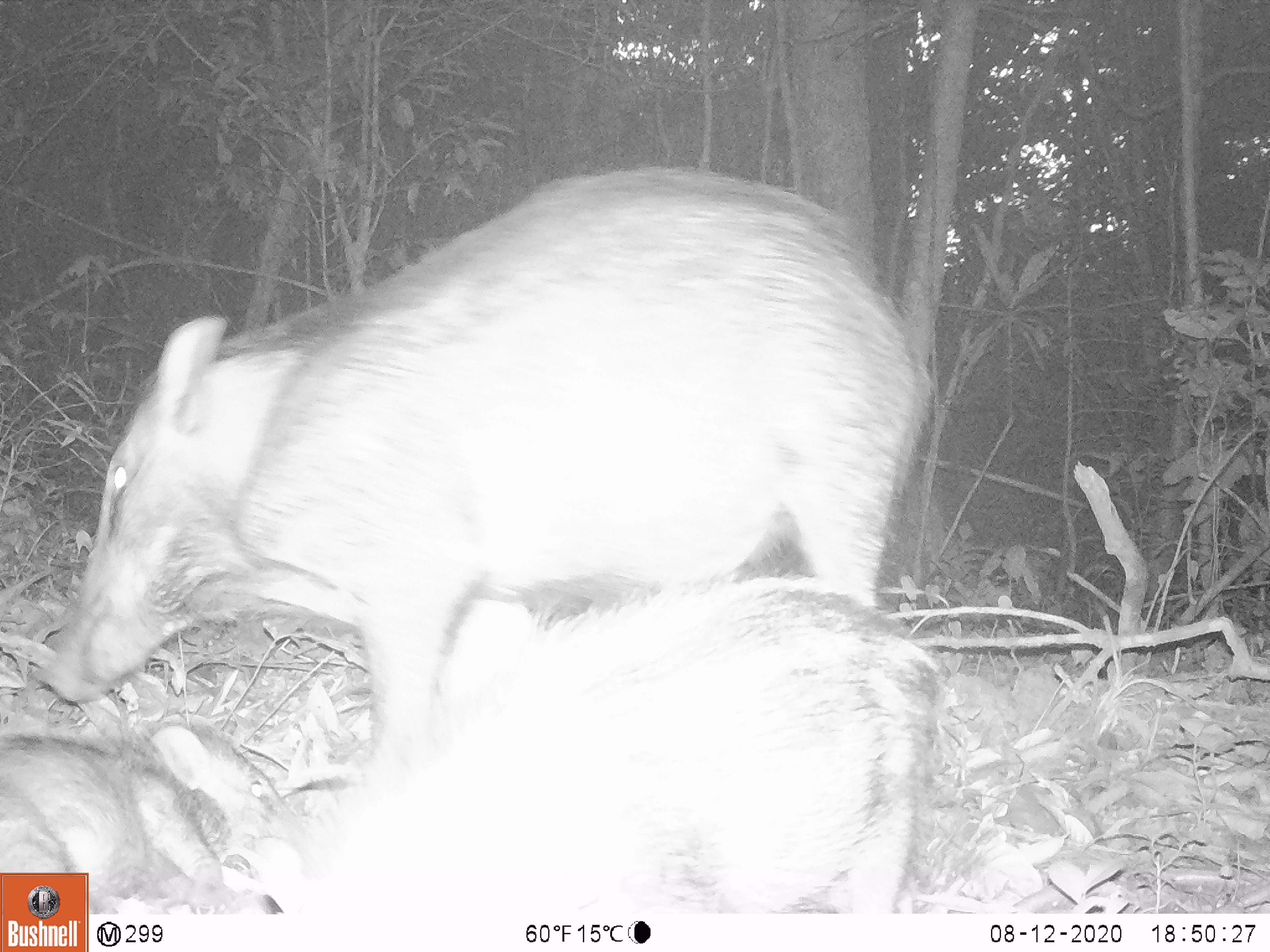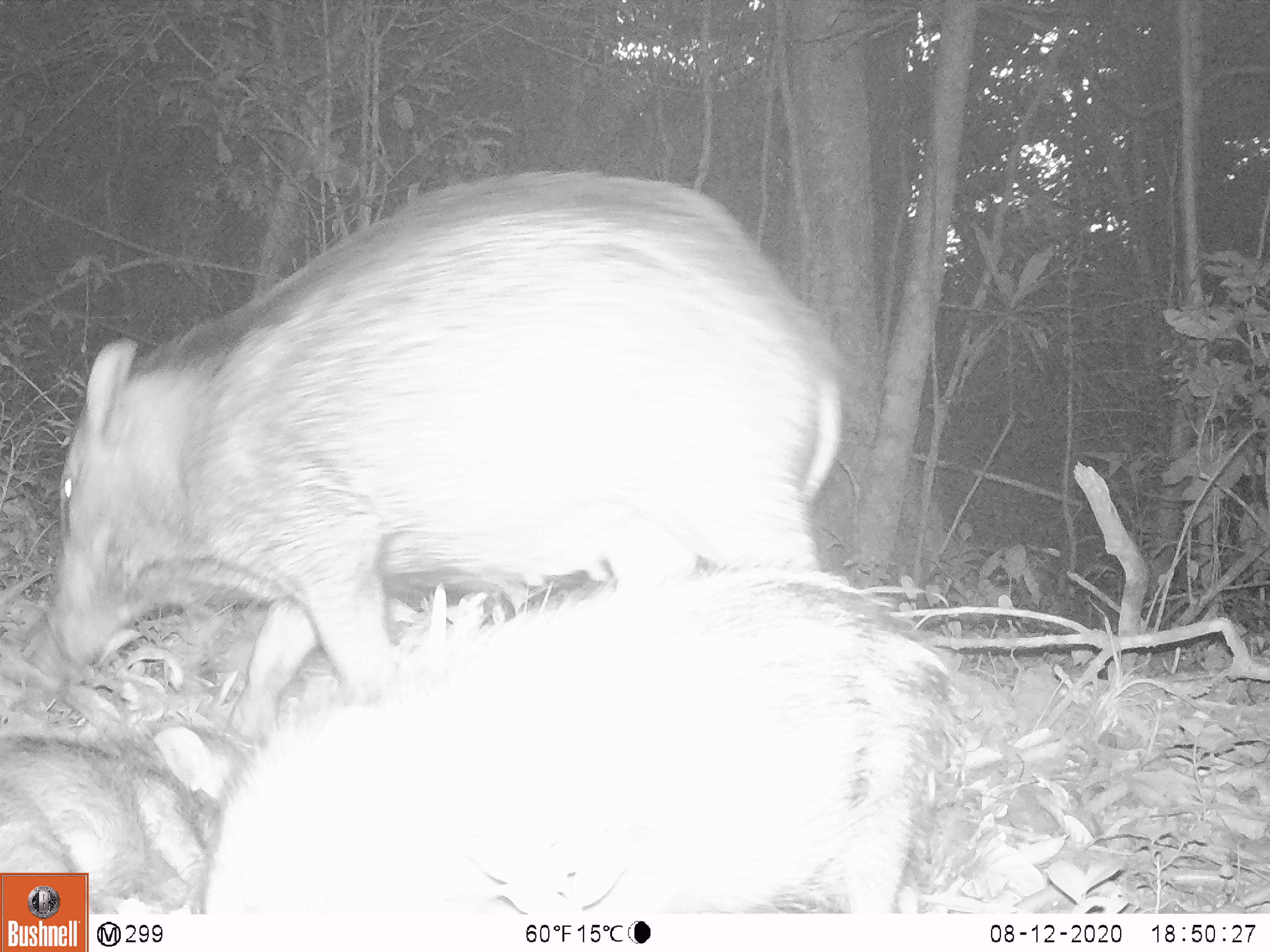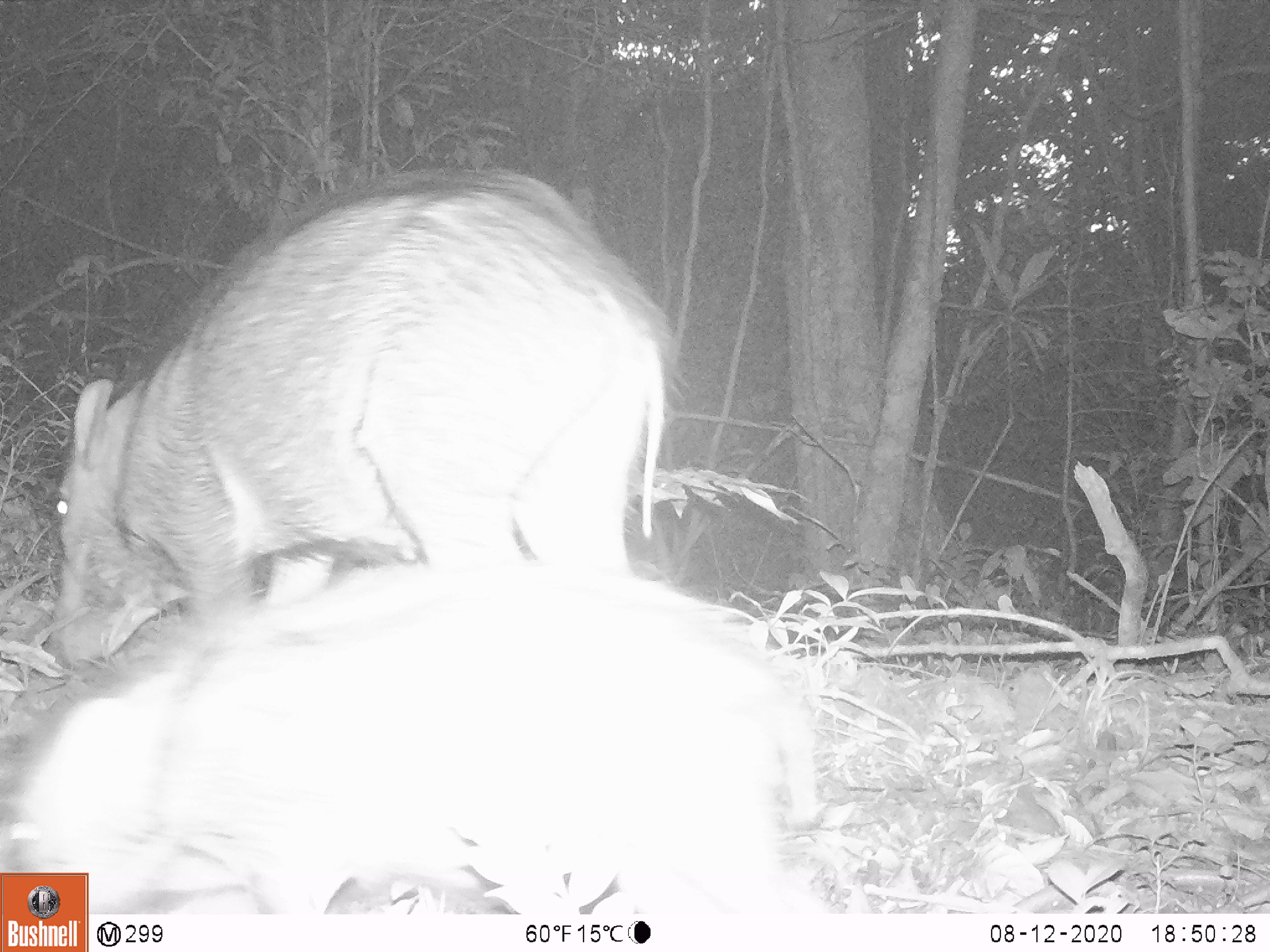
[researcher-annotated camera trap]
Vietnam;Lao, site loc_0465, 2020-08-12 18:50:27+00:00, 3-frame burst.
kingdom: Animalia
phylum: Chordata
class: Mammalia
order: Artiodactyla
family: Suidae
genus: Sus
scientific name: Sus scrofa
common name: eurasian wild pig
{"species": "eurasian wild pig (Sus scrofa)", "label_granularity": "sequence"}